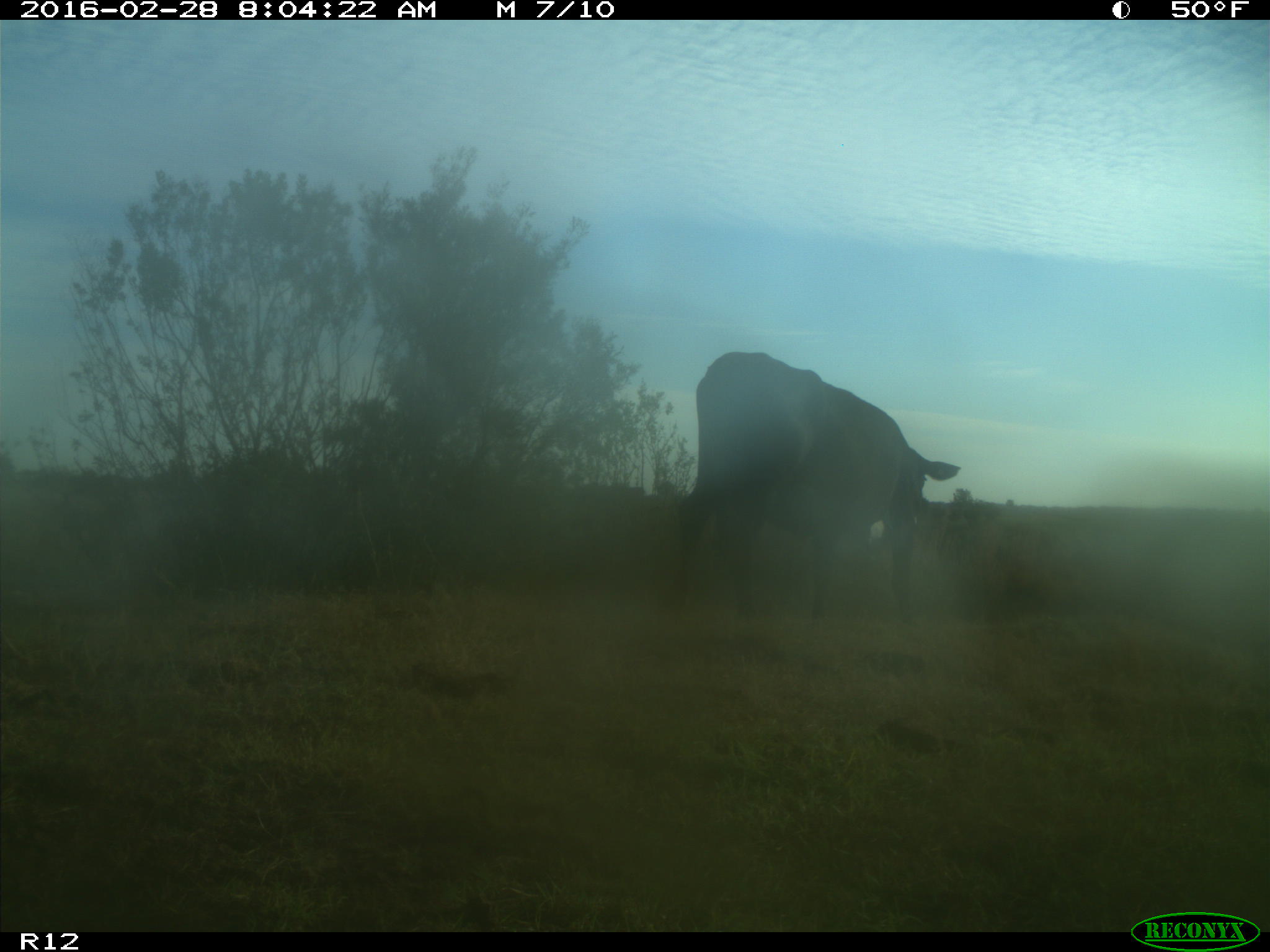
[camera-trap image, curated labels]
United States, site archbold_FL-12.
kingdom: Animalia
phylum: Chordata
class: Mammalia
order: Artiodactyla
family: Bovidae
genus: Bos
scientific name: Bos taurus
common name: domestic cow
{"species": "Bos taurus (domestic cow)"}